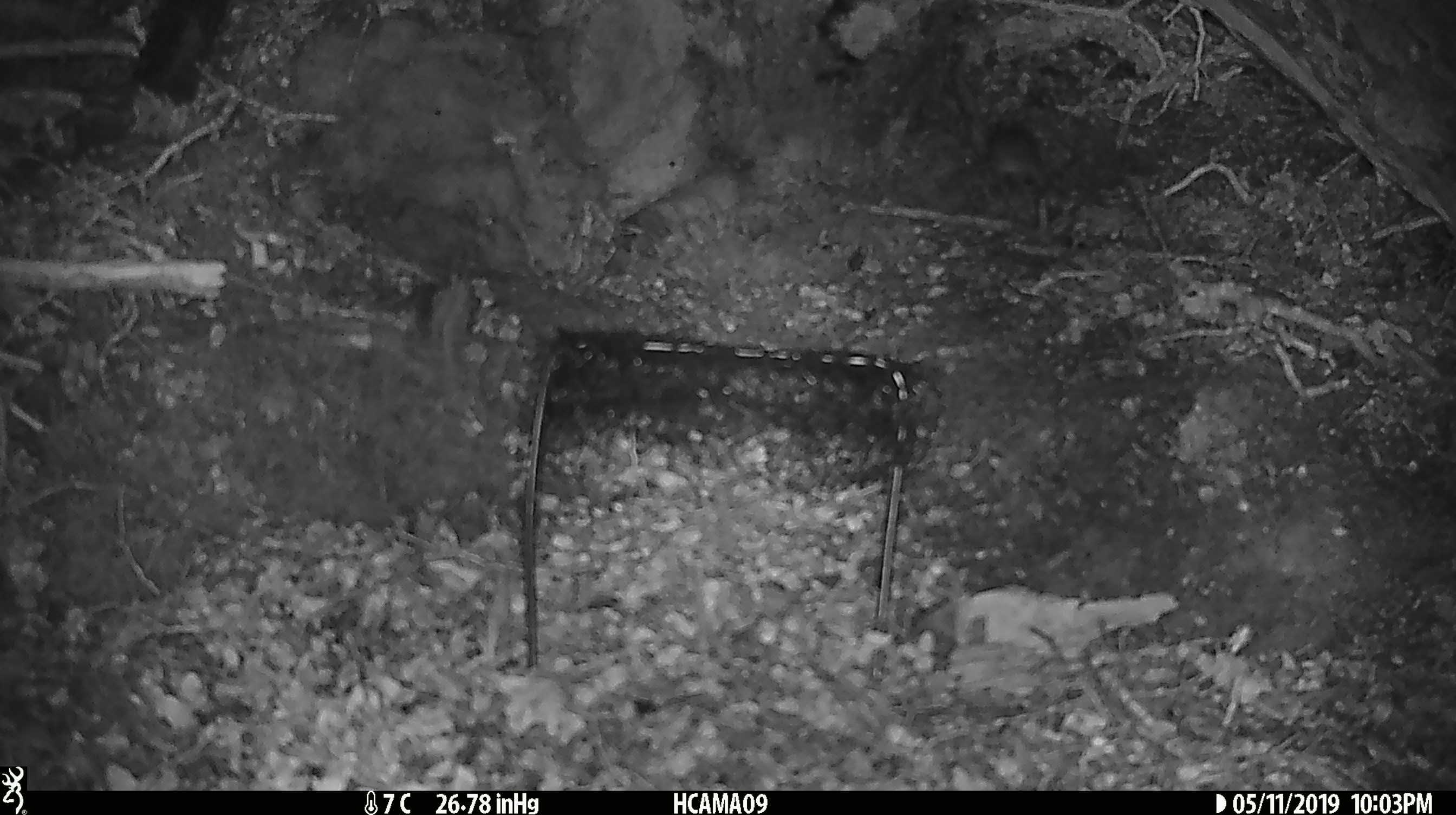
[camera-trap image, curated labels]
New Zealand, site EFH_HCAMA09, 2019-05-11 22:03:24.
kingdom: Animalia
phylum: Chordata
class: Mammalia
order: Rodentia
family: Muridae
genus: Rattus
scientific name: Rattus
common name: rat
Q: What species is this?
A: Rat (Rattus).